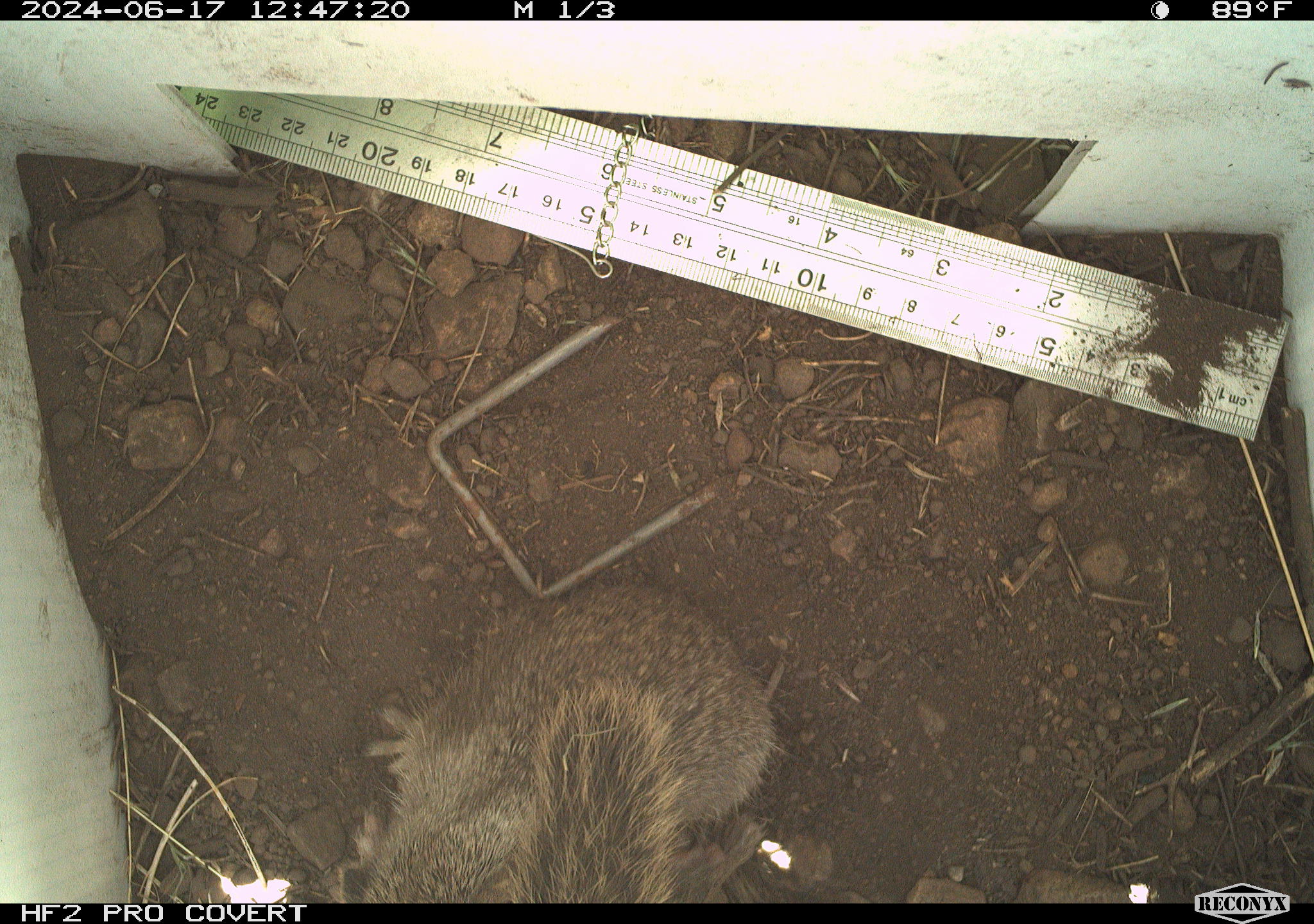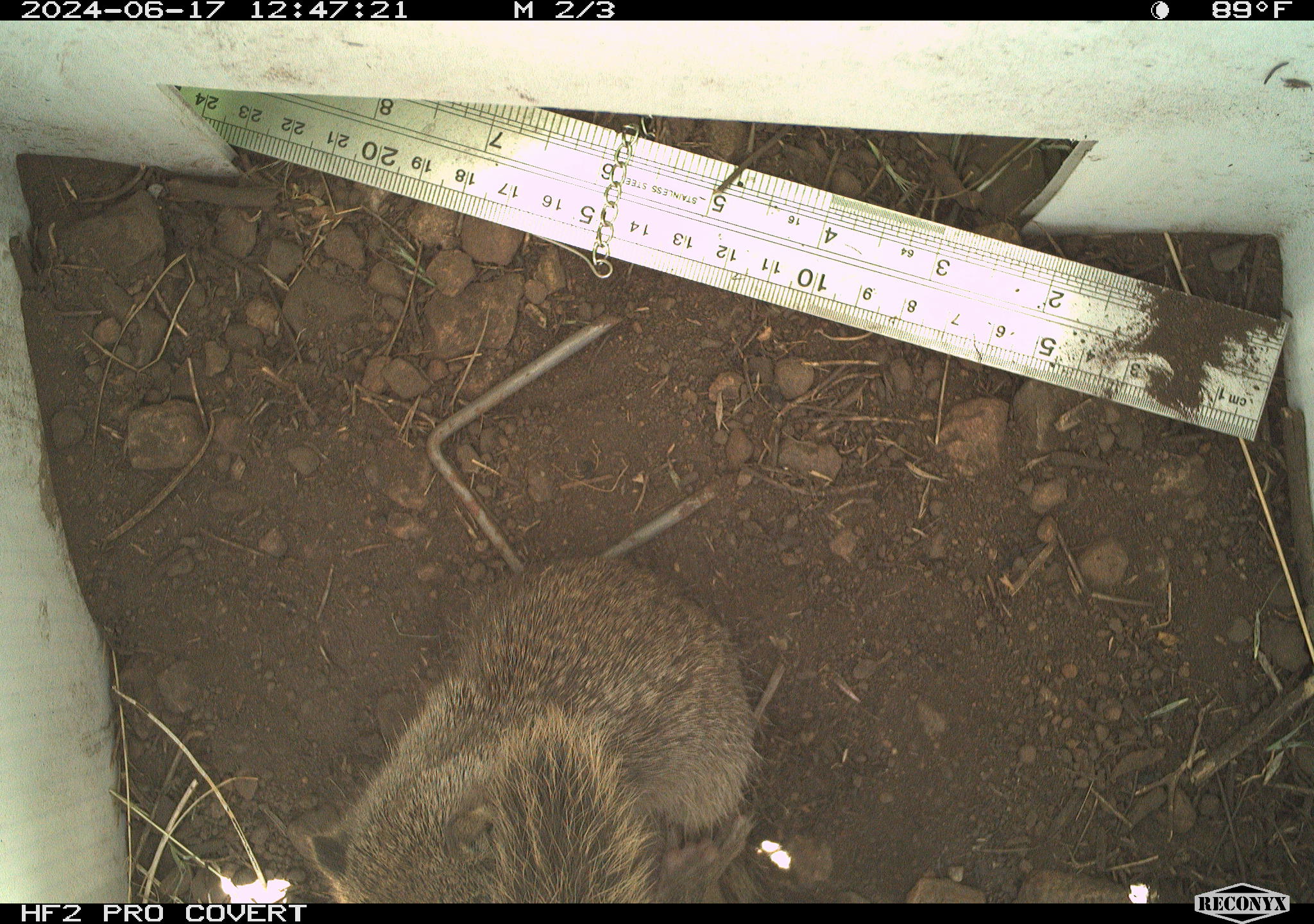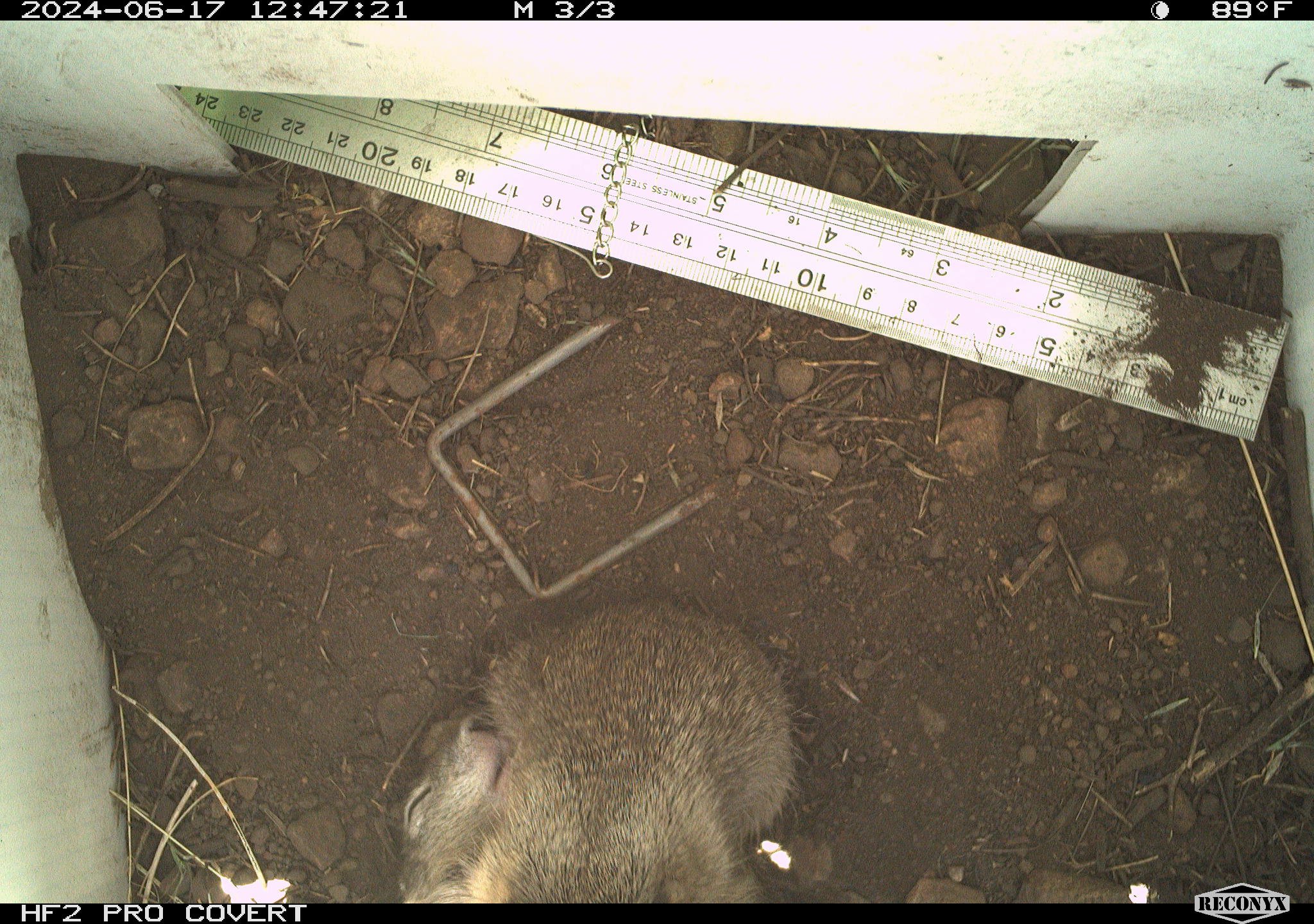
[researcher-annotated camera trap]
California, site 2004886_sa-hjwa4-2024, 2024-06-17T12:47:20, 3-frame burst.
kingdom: Animalia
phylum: Chordata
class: Mammalia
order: Rodentia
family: Sciuridae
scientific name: Sciuridae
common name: squirrels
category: sciuridae family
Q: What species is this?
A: Sciuridae family (squirrels) (Sciuridae).